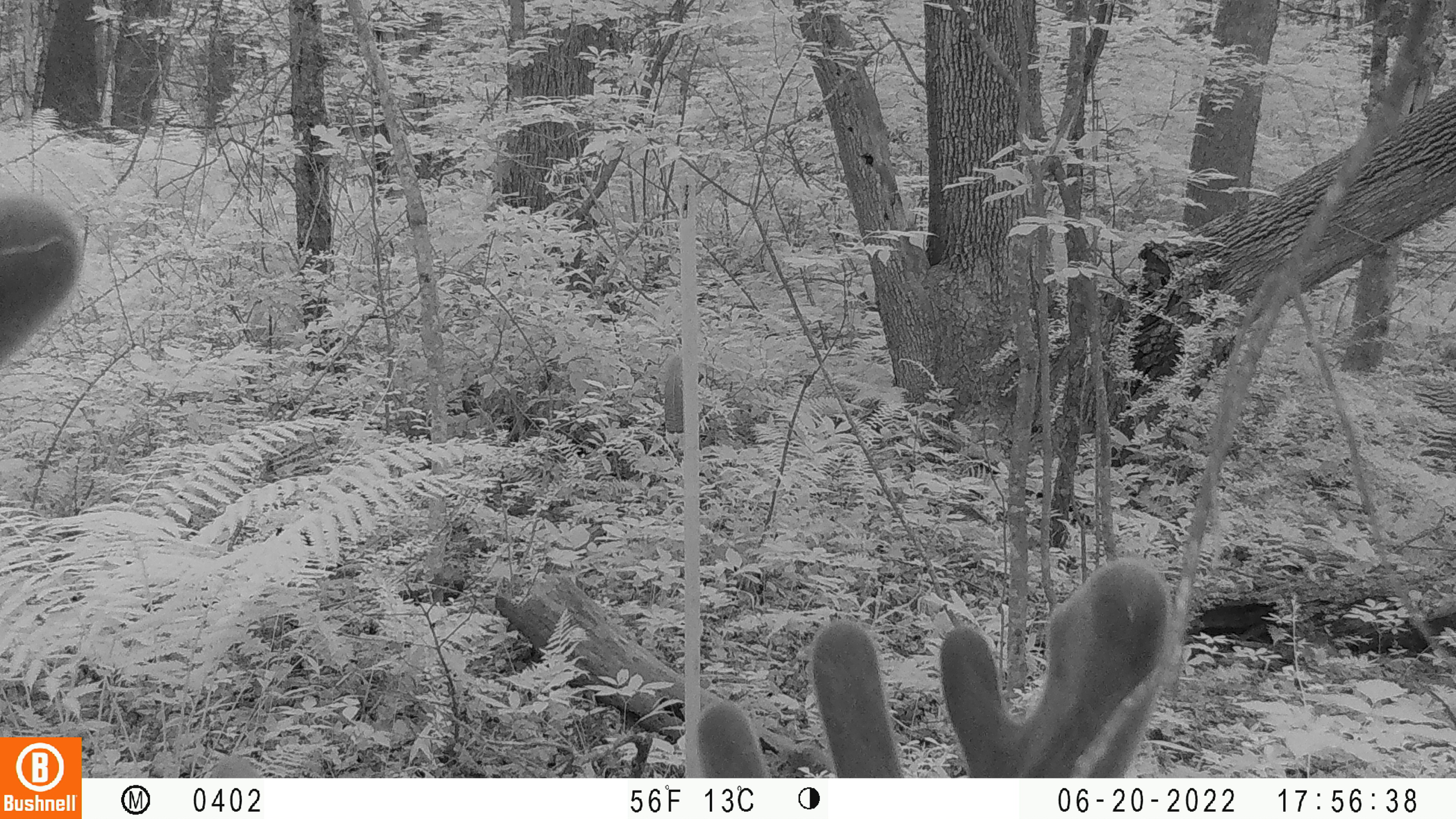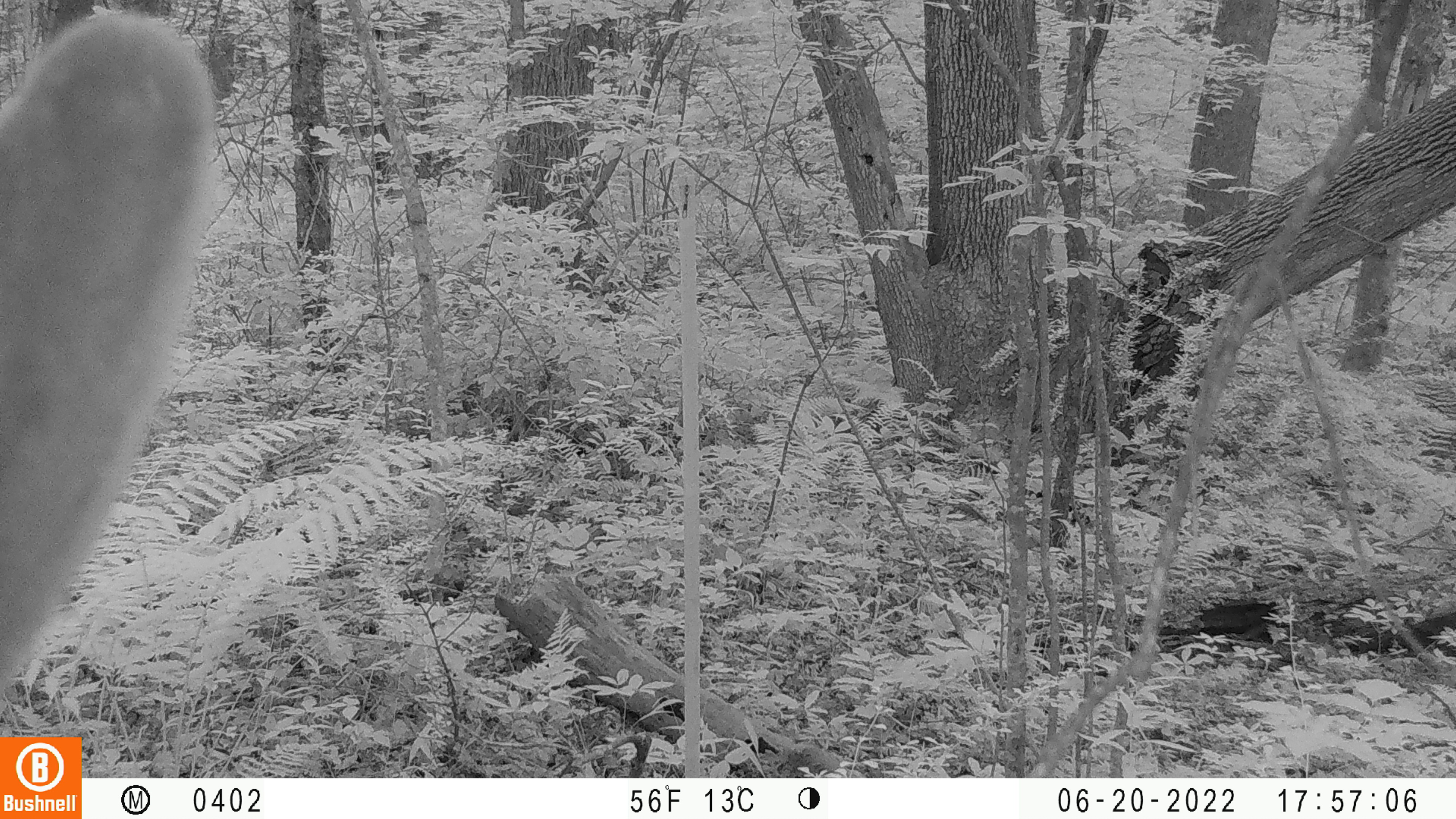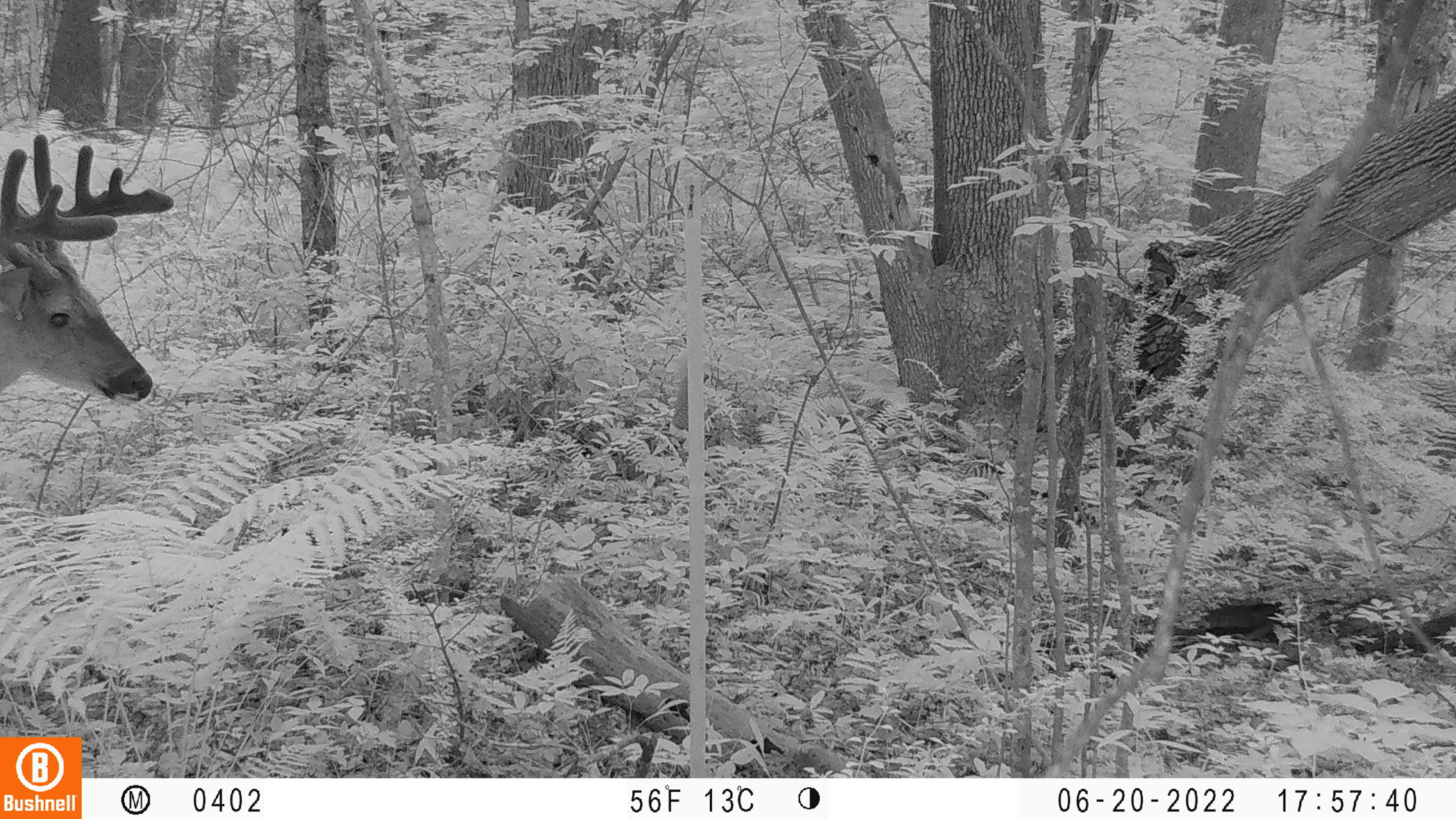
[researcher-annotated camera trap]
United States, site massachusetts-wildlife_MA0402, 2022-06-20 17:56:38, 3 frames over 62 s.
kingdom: Animalia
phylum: Chordata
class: Mammalia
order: Artiodactyla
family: Cervidae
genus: Odocoileus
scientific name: Odocoileus virginianus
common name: white-tailed deer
White-tailed deer (Odocoileus virginianus).